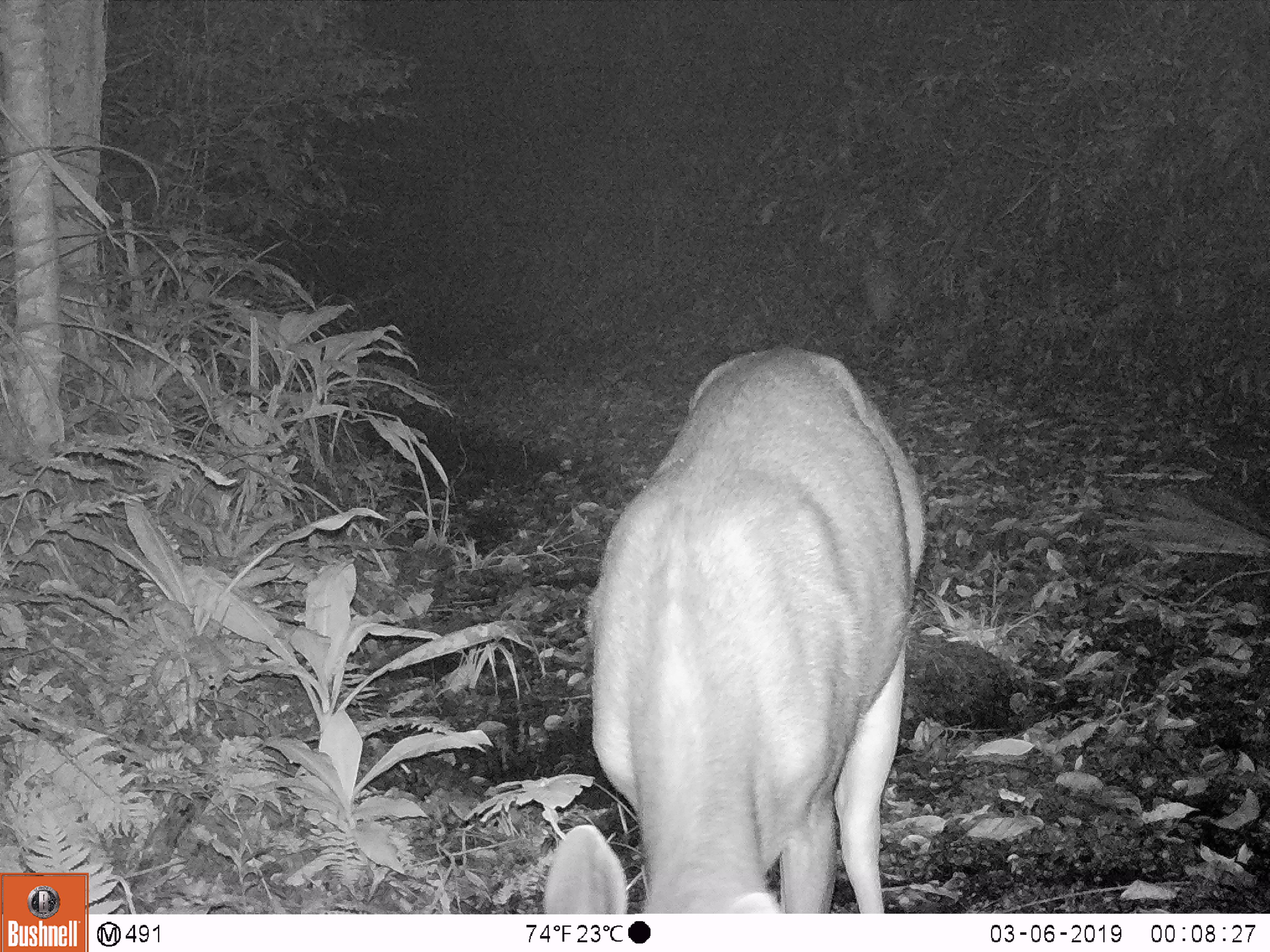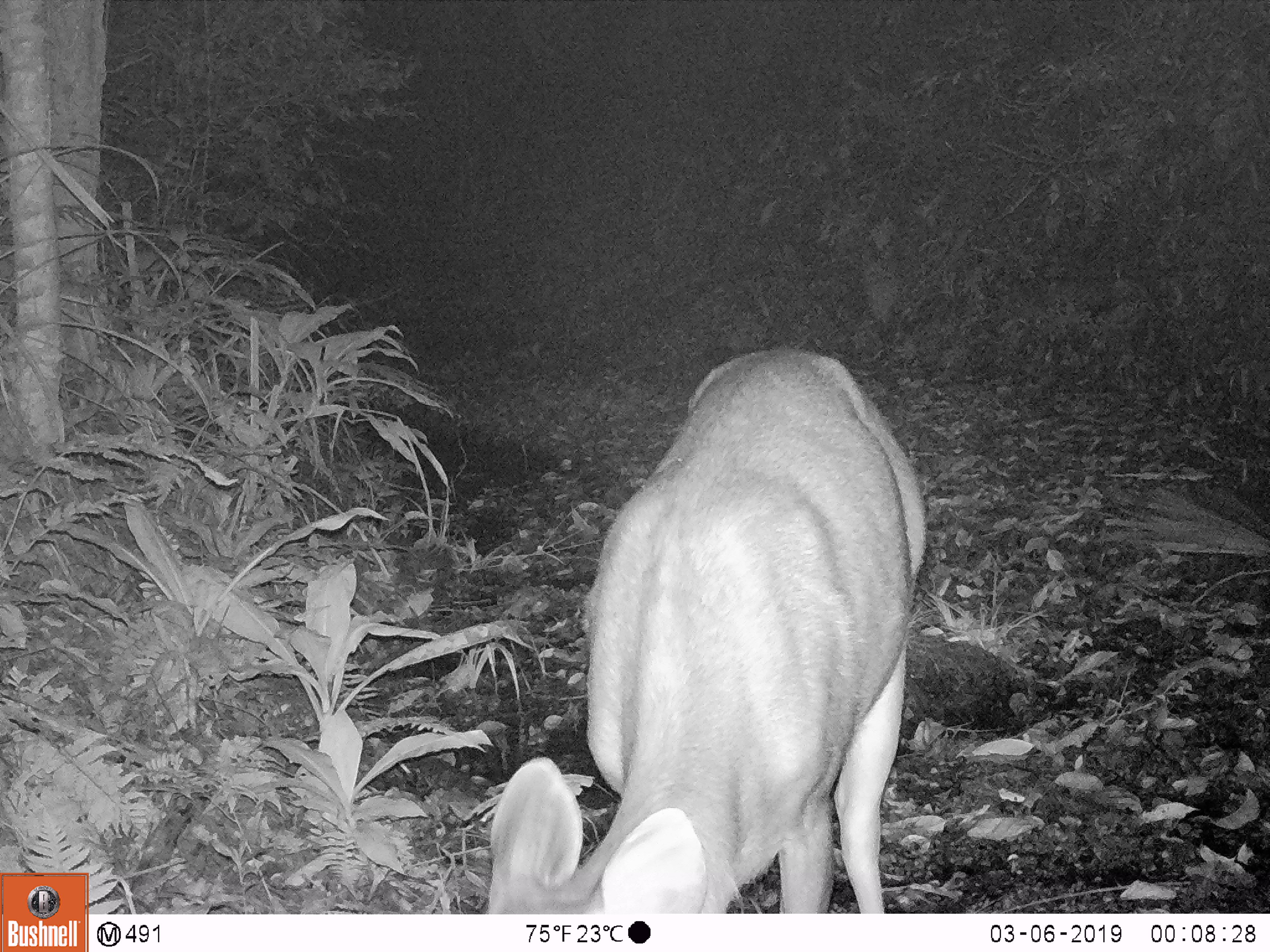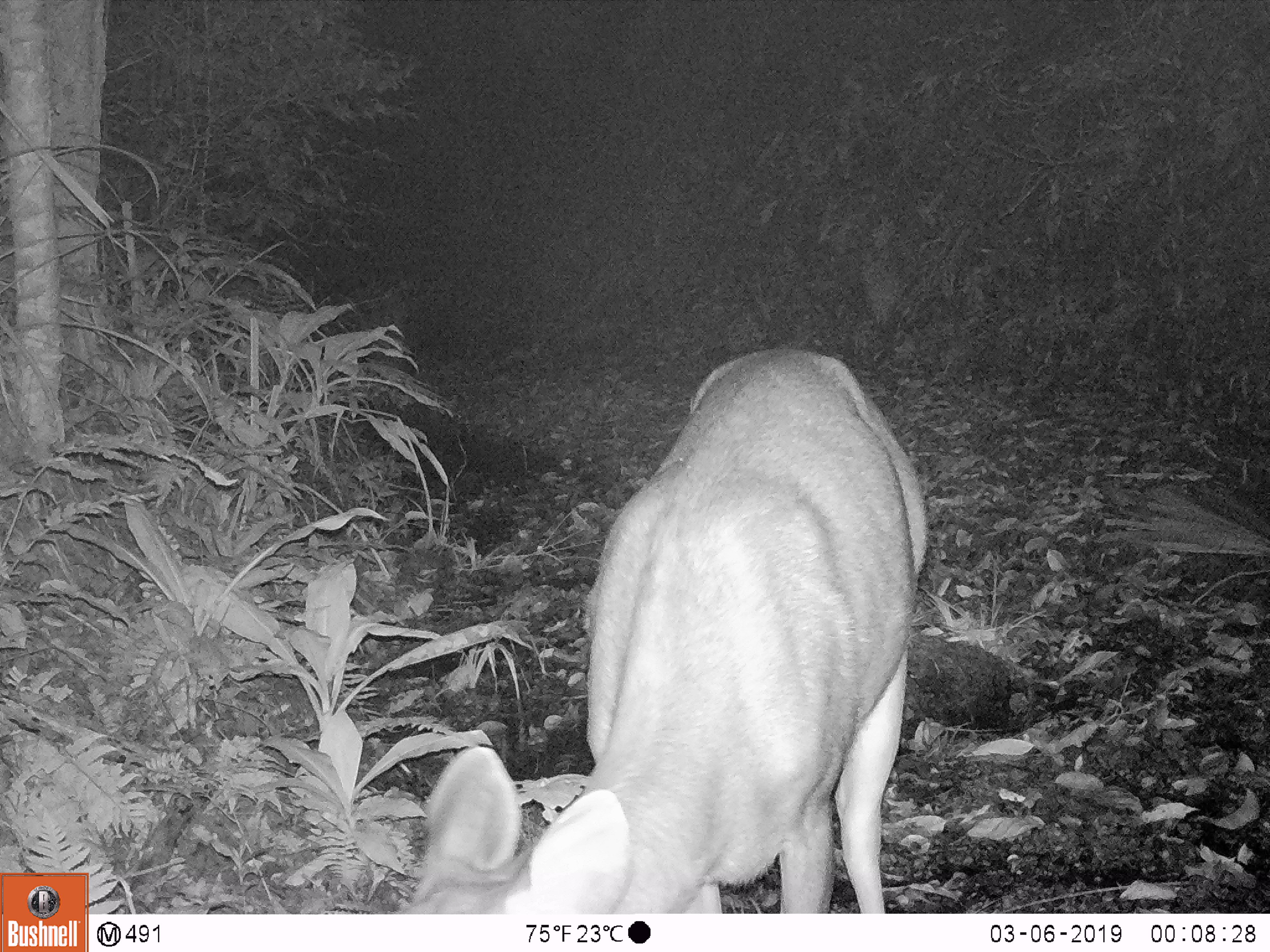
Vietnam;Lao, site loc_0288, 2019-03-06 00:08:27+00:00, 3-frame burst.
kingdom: Animalia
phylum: Chordata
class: Mammalia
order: Artiodactyla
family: Cervidae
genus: Rusa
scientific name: Rusa unicolor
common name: sambar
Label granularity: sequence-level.